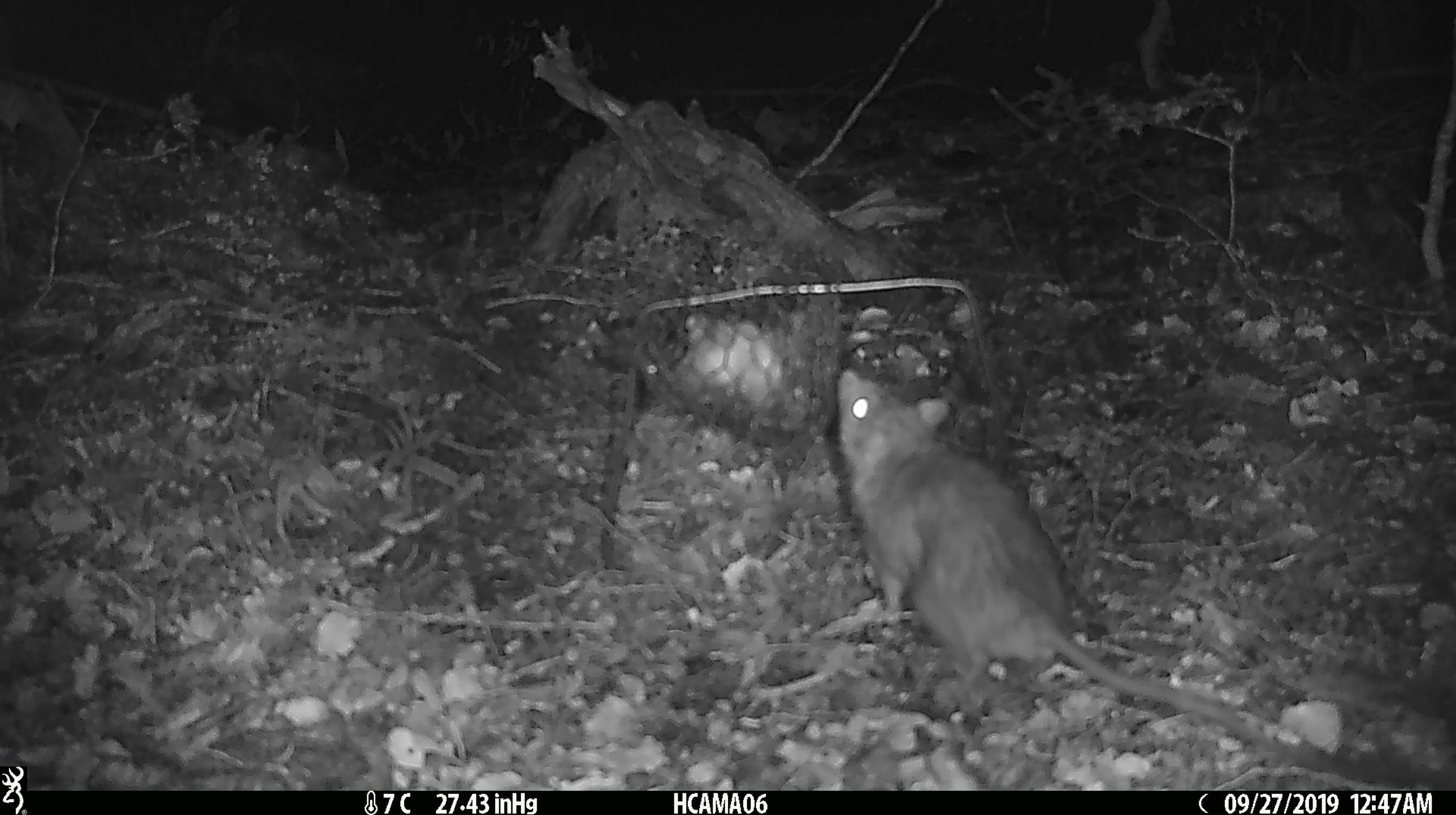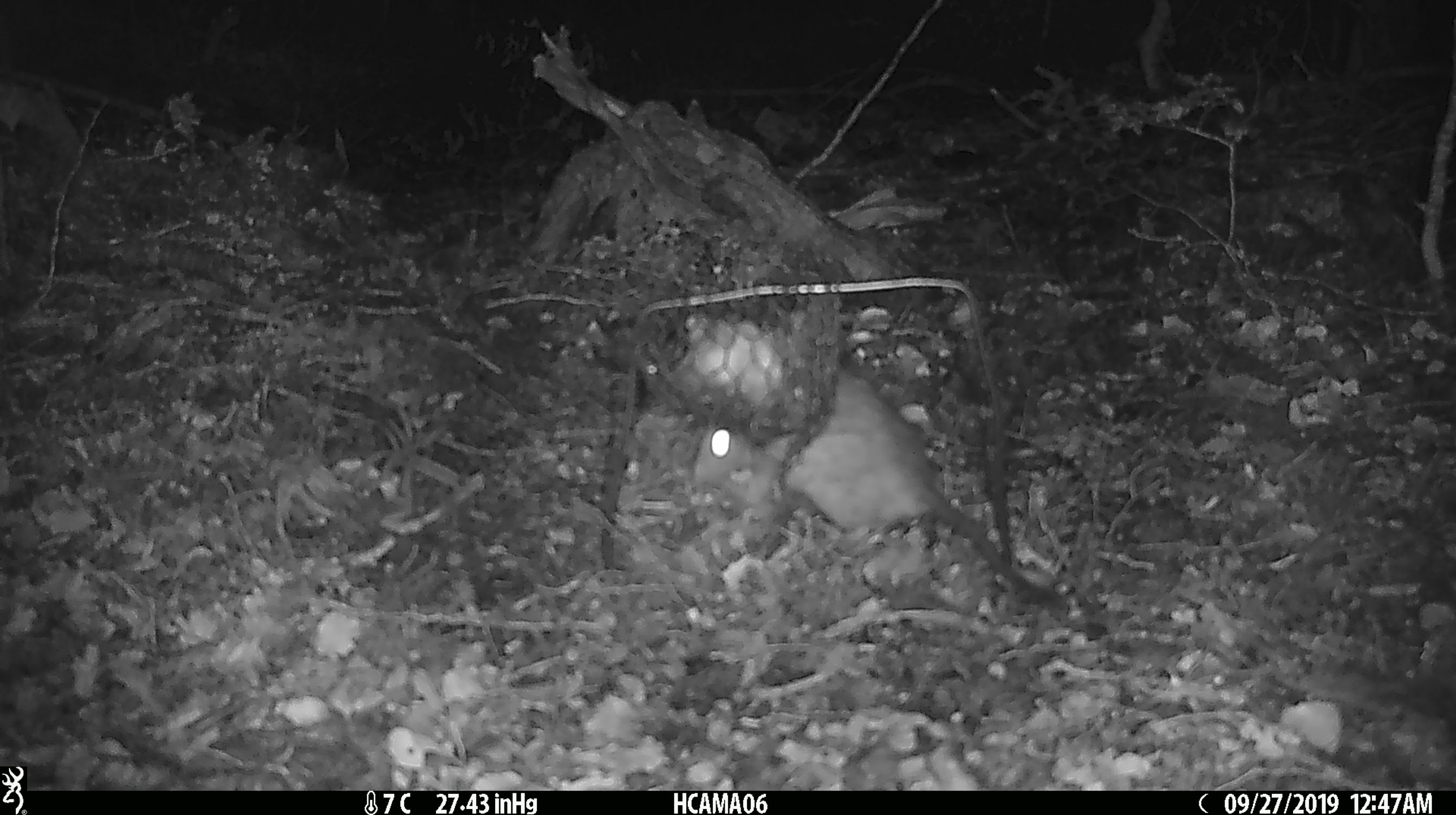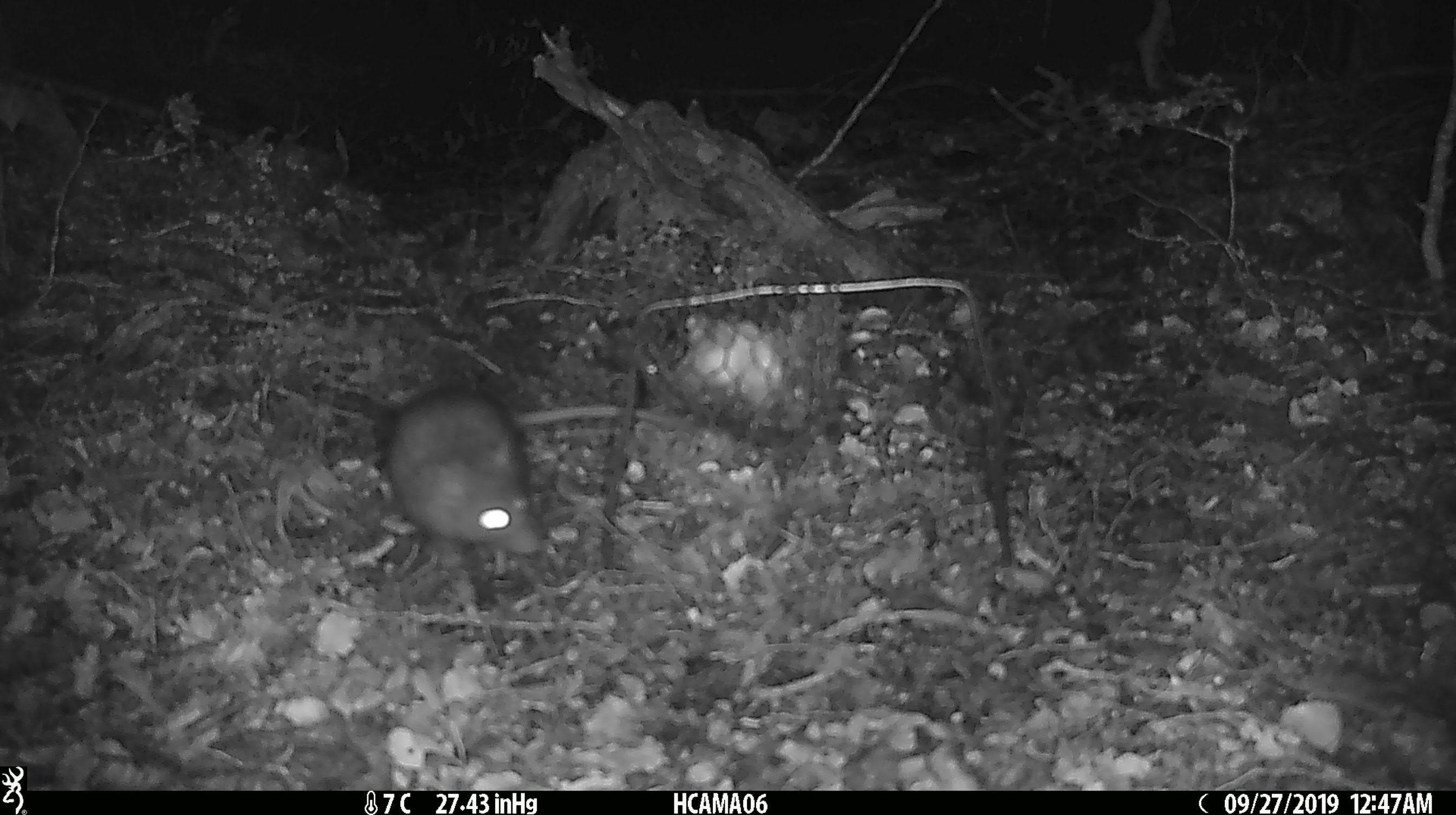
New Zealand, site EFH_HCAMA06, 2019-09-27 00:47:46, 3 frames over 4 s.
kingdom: Animalia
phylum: Chordata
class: Mammalia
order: Rodentia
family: Muridae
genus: Rattus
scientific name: Rattus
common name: rat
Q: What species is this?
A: Rat (Rattus).